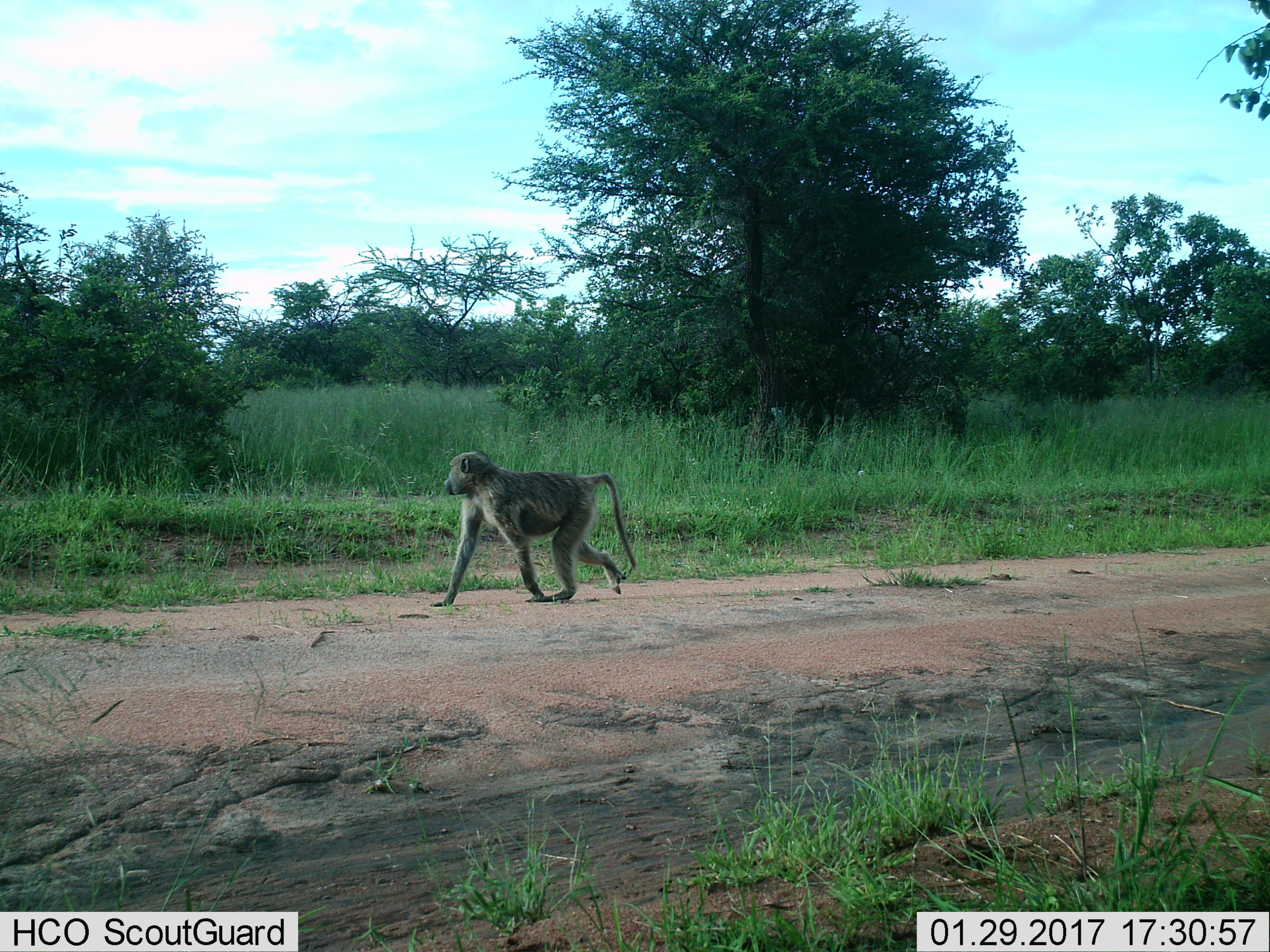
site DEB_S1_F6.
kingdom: Animalia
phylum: Chordata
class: Mammalia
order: Primates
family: Cercopithecidae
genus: Papio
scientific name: Papio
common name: baboon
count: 1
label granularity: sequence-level